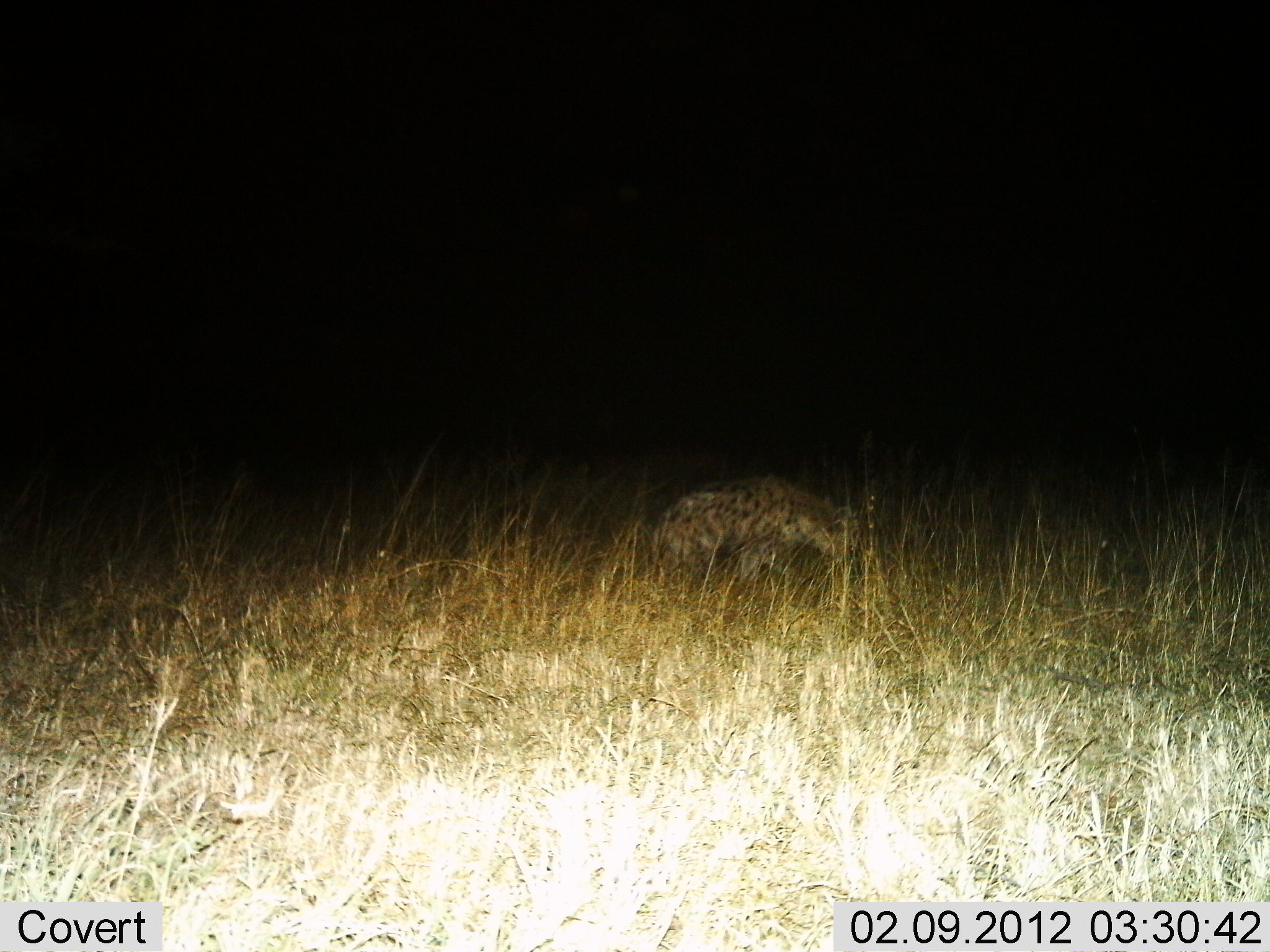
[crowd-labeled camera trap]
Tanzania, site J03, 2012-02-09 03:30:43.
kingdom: Animalia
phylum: Chordata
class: Mammalia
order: Carnivora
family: Hyaenidae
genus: Crocuta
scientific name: Crocuta crocuta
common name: spotted hyena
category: hyenaspotted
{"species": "hyenaspotted (spotted hyena) (Crocuta crocuta)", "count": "1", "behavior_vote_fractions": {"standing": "58%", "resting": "11%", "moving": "37%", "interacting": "0%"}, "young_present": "0%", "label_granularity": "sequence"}